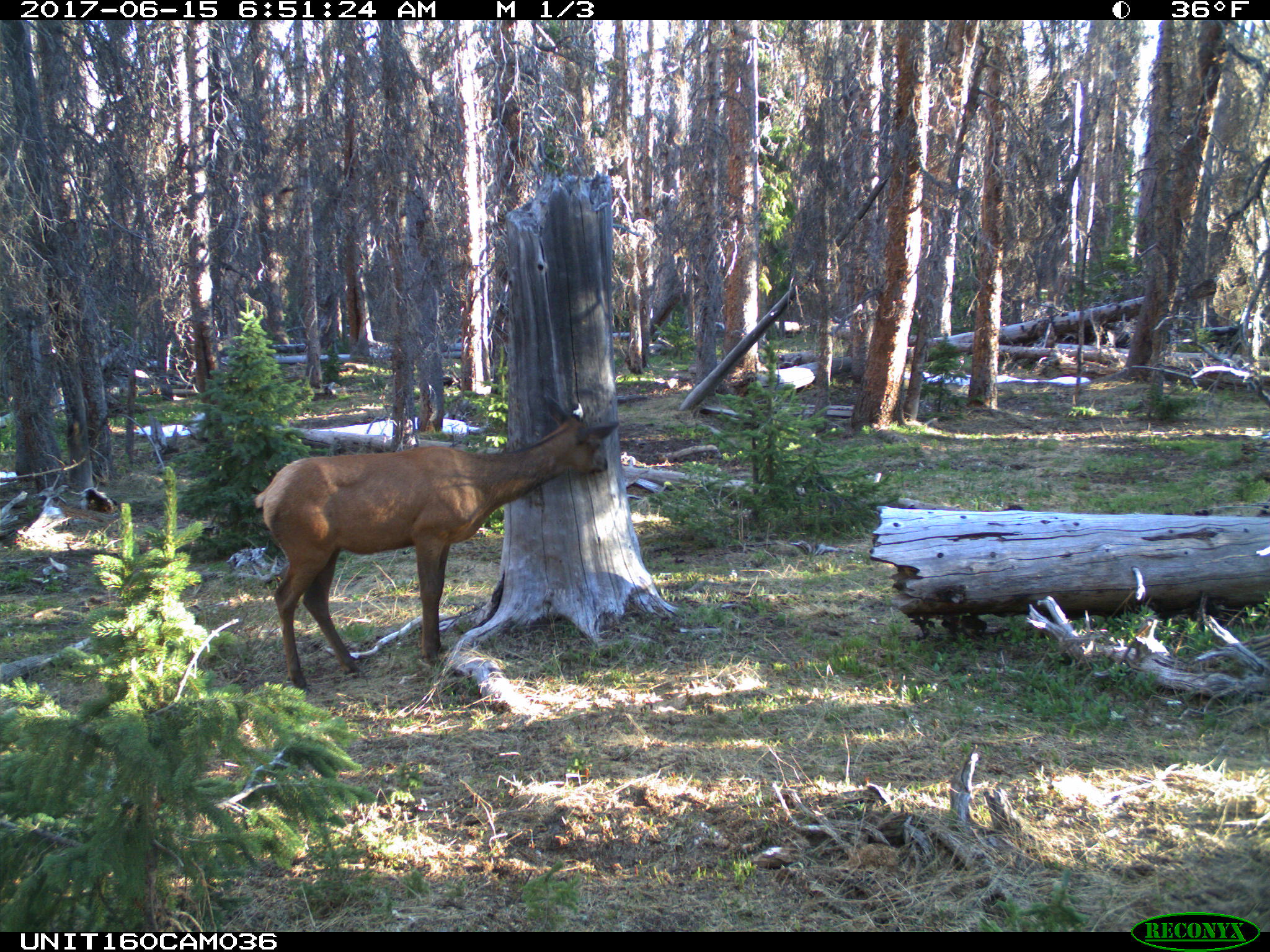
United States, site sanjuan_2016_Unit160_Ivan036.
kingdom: Animalia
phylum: Chordata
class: Mammalia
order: Artiodactyla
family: Cervidae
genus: Cervus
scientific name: Cervus elaphus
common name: red deer